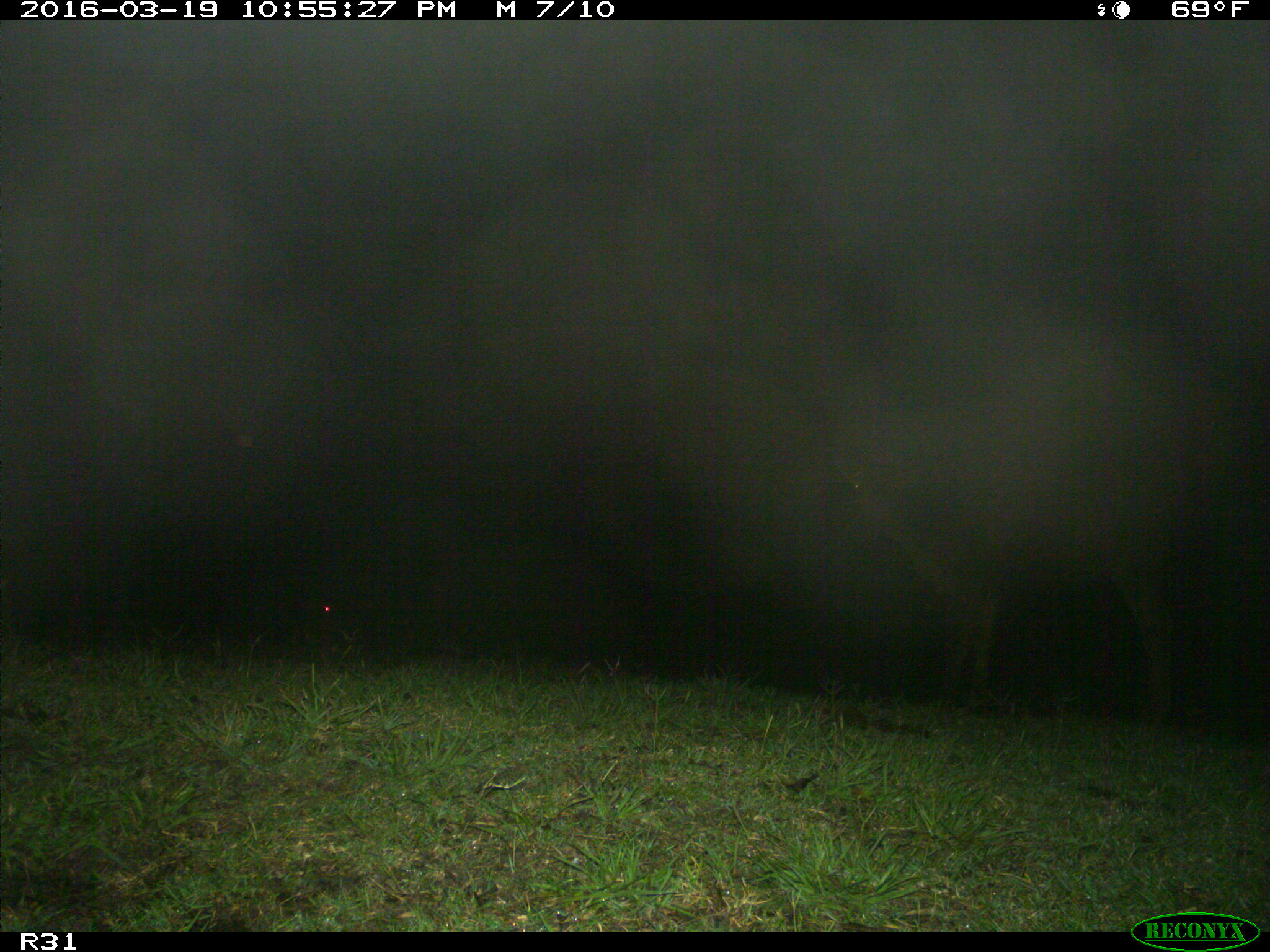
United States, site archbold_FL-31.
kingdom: Animalia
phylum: Chordata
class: Mammalia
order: Artiodactyla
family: Bovidae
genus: Bos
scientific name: Bos taurus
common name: domestic cow